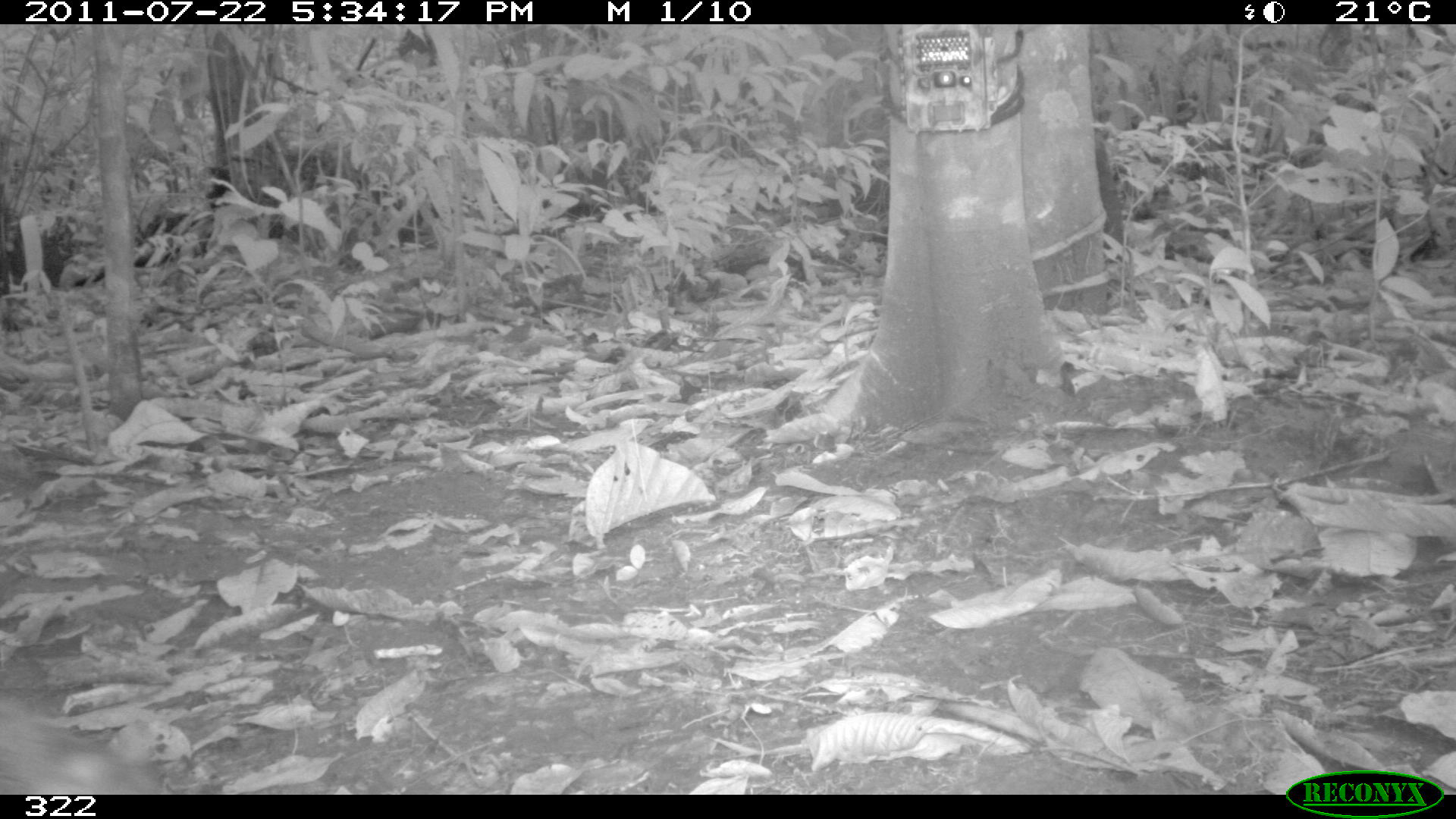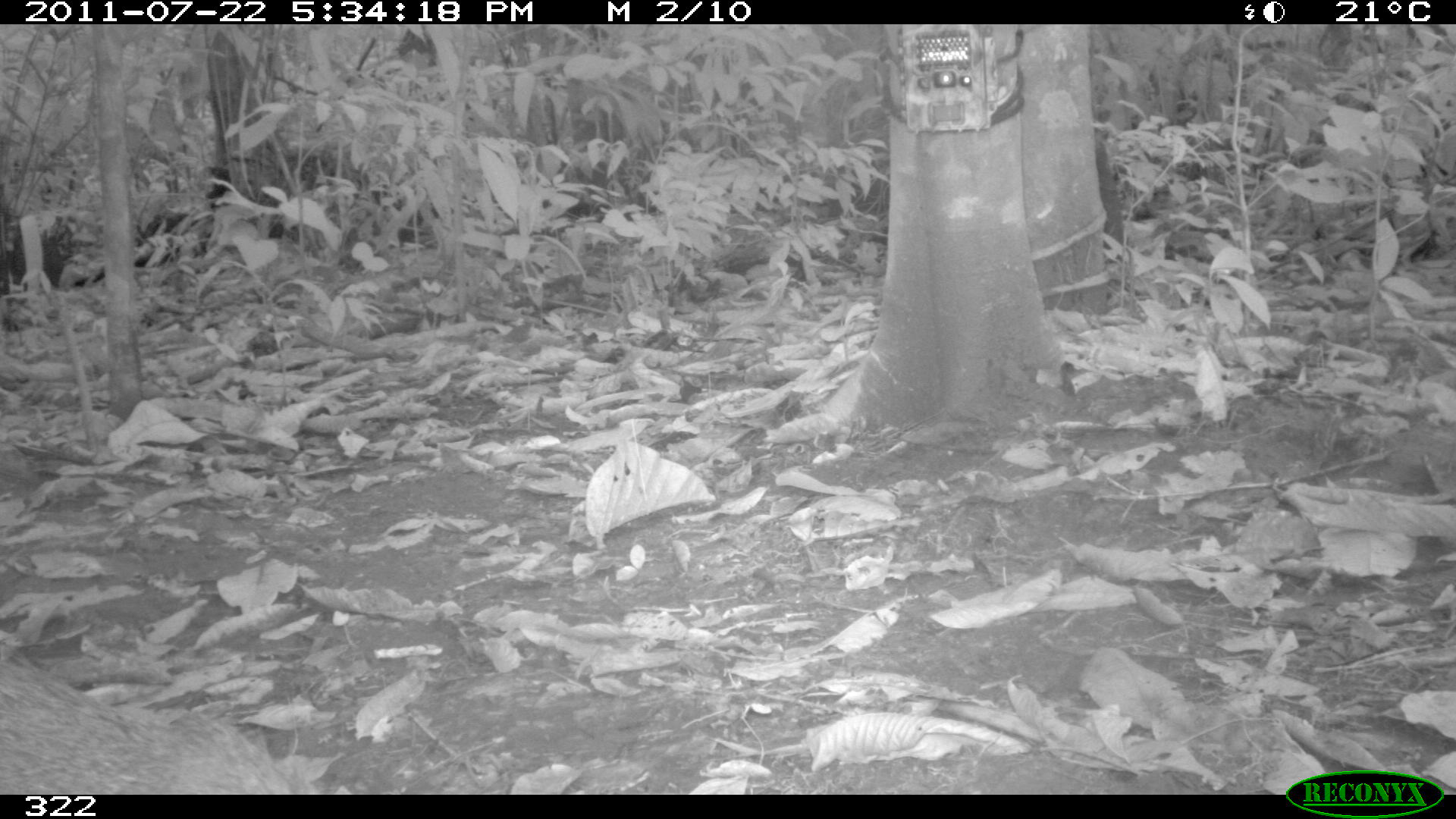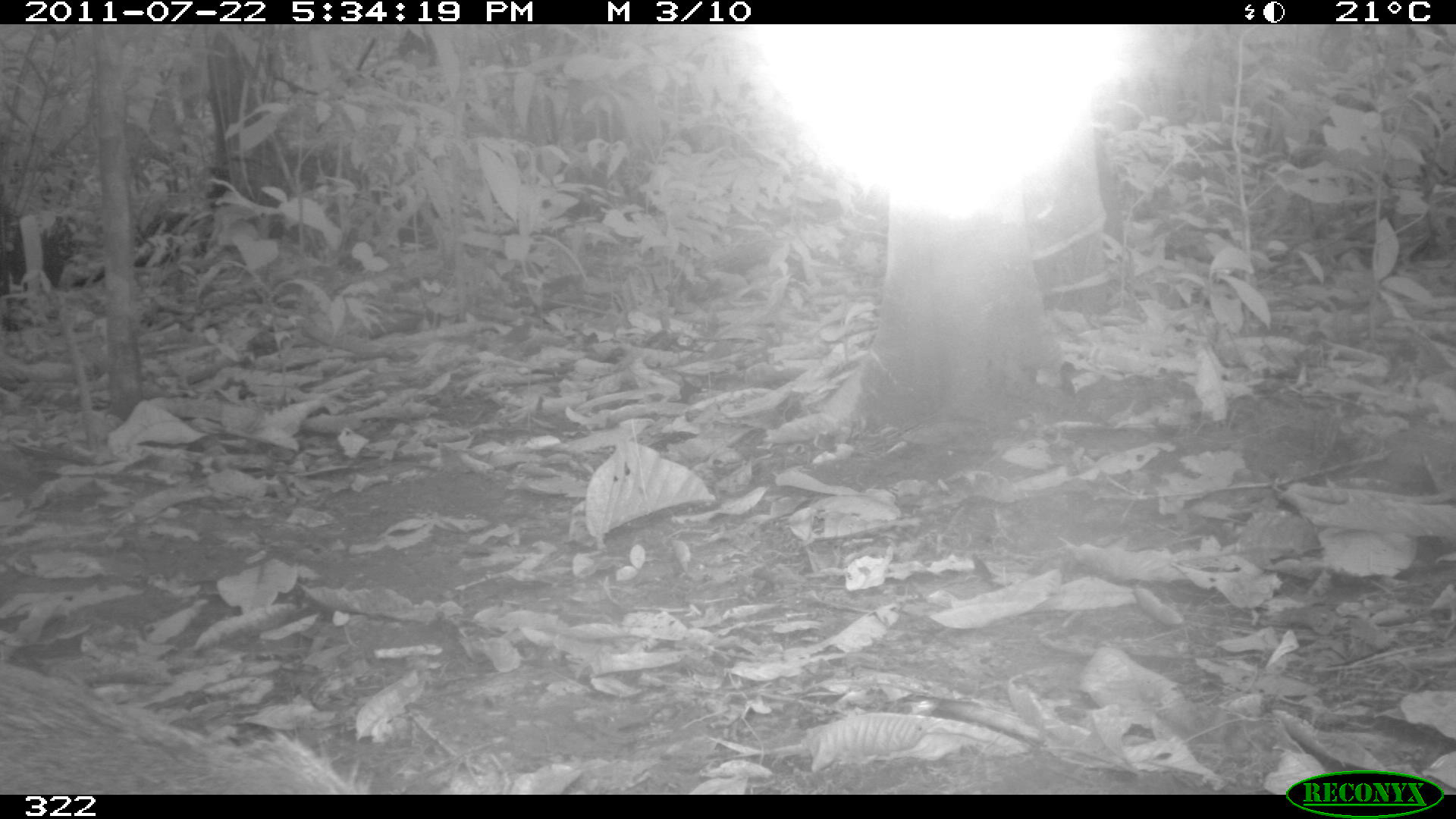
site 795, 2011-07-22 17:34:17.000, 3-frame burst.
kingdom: Animalia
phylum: Chordata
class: Mammalia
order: Rodentia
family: Dasyproctidae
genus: Dasyprocta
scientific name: Dasyprocta punctata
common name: central american agouti